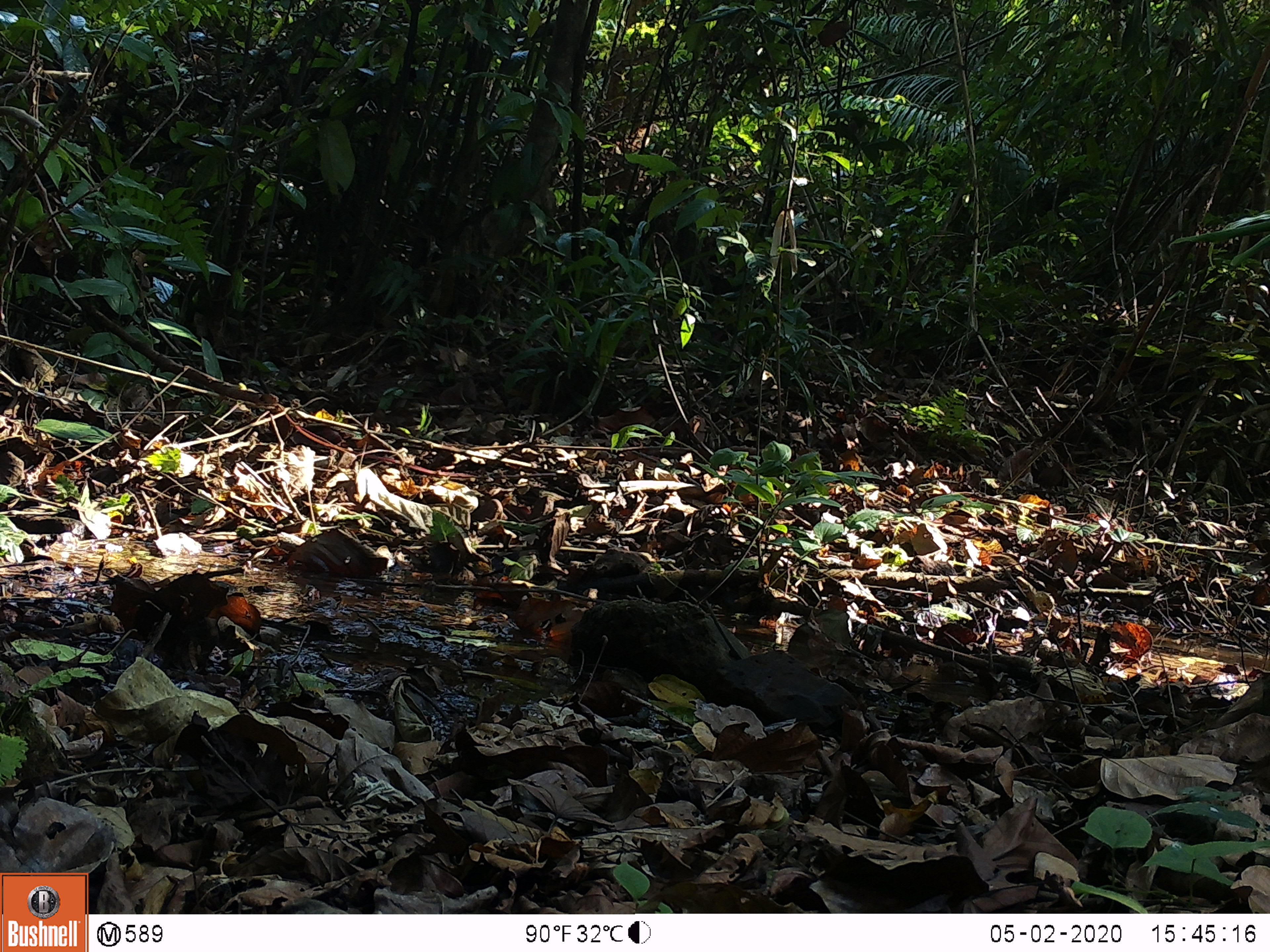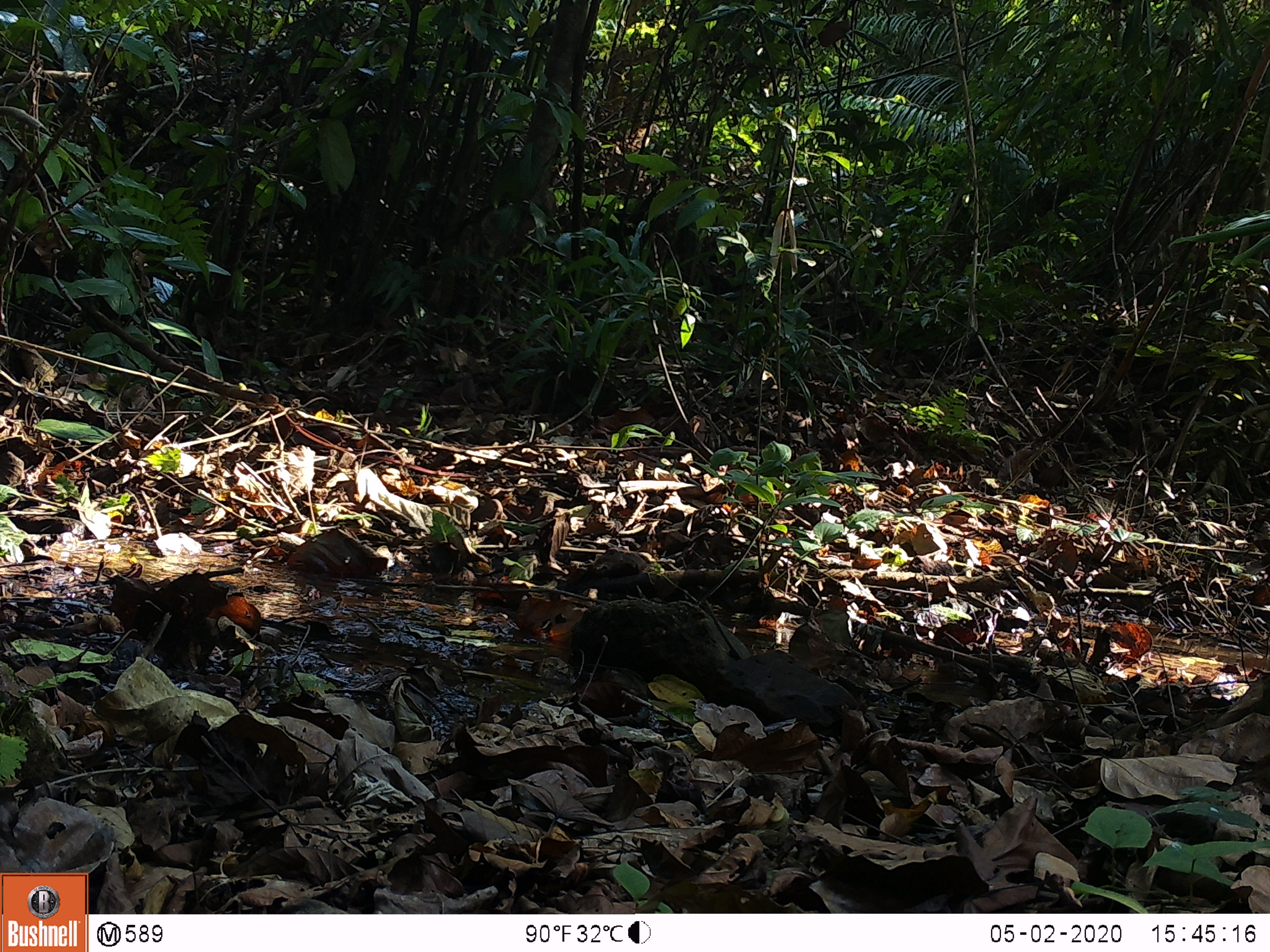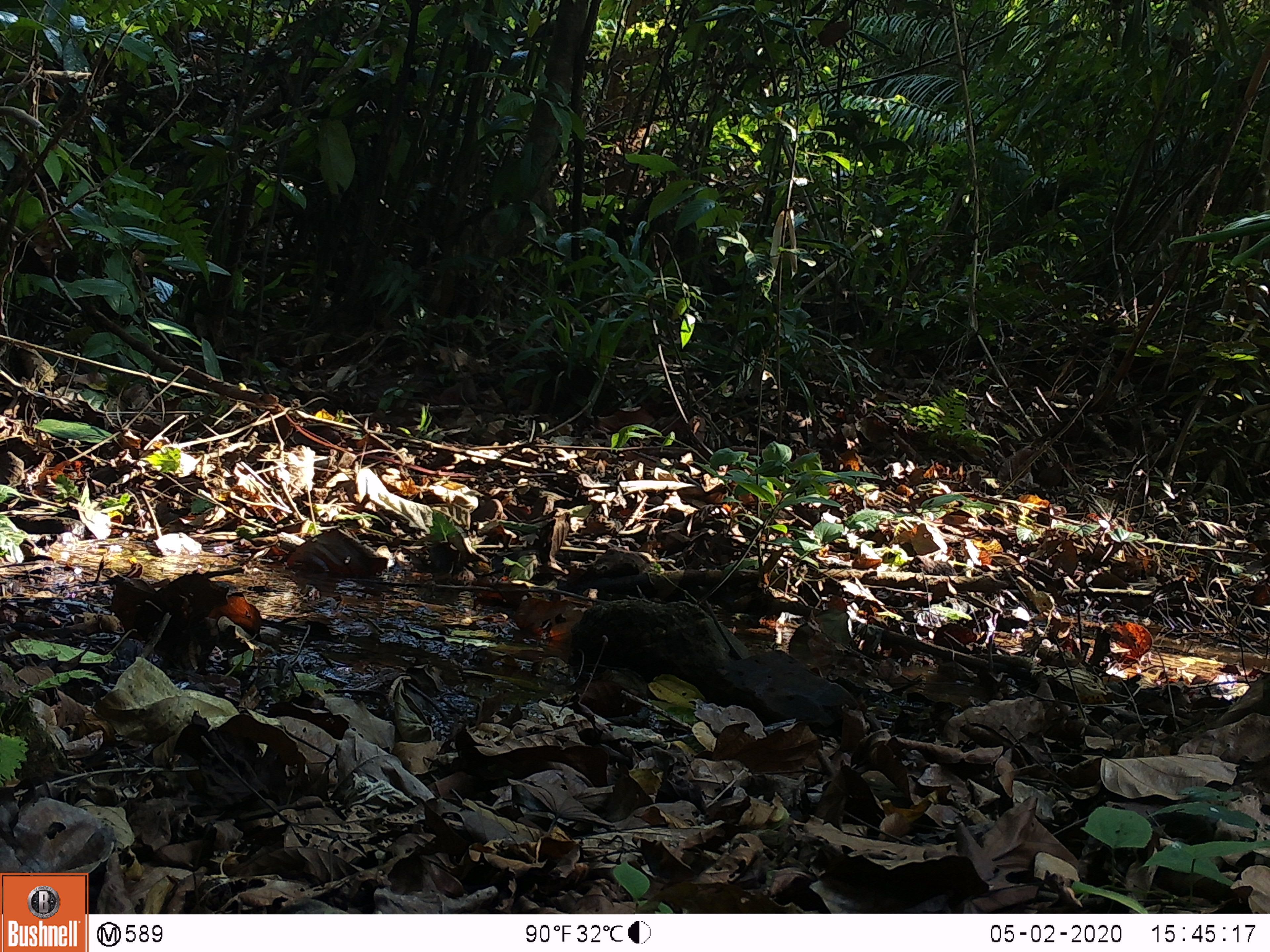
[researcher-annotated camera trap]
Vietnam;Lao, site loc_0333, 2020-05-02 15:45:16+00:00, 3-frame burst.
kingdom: Animalia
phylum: Chordata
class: Mammalia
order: Artiodactyla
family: Suidae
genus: Sus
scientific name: Sus scrofa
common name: eurasian wild pig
Eurasian wild pig (Sus scrofa). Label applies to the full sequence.